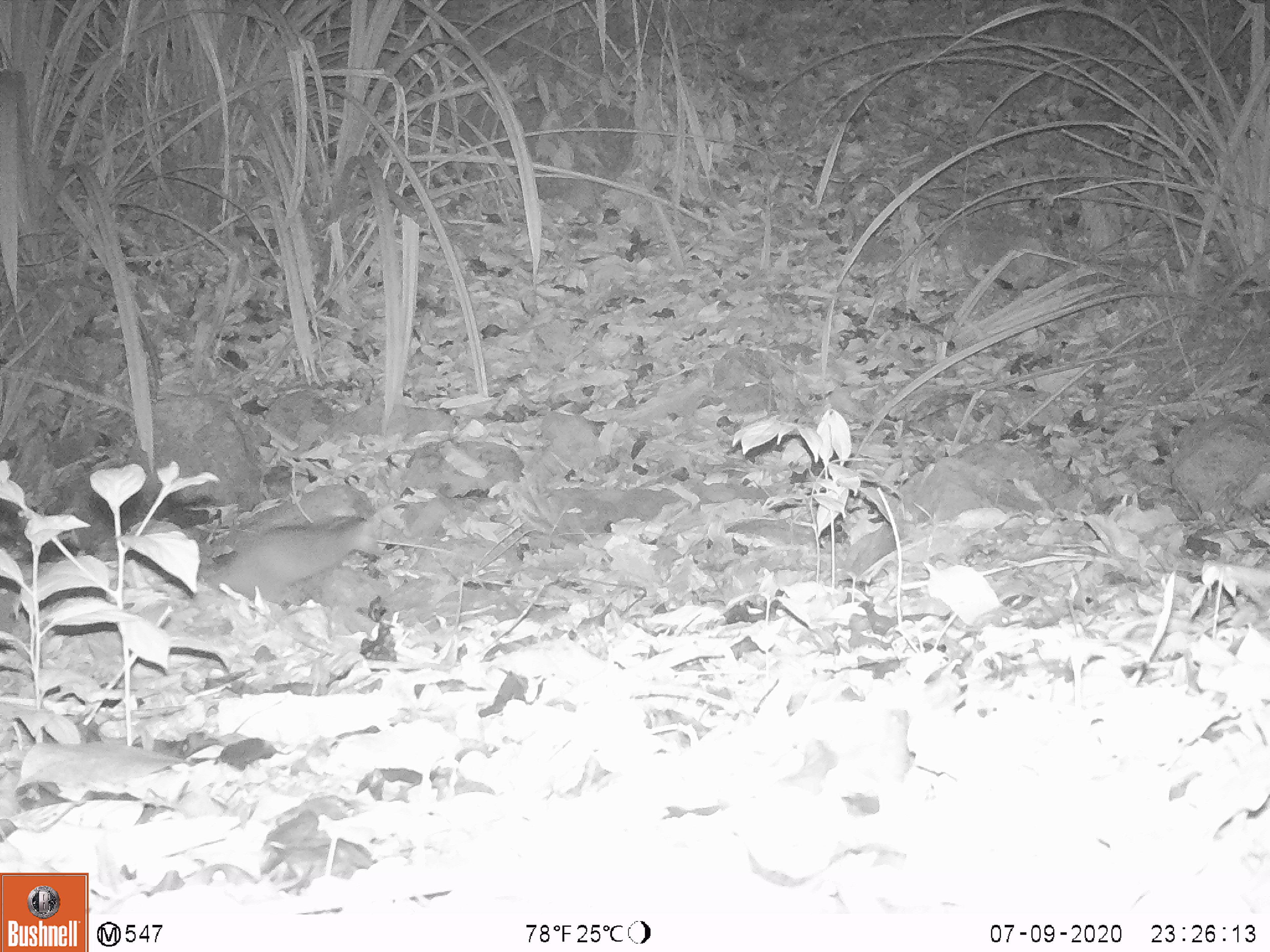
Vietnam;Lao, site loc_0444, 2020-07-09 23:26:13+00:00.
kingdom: Animalia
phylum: Chordata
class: Mammalia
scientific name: Mammalia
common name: mammal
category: unidentified small mammal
Unidentified small mammal (mammal) (Mammalia). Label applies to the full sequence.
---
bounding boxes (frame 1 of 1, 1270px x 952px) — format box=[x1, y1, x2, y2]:
unidentified small mammal: box=[211, 518, 384, 594]